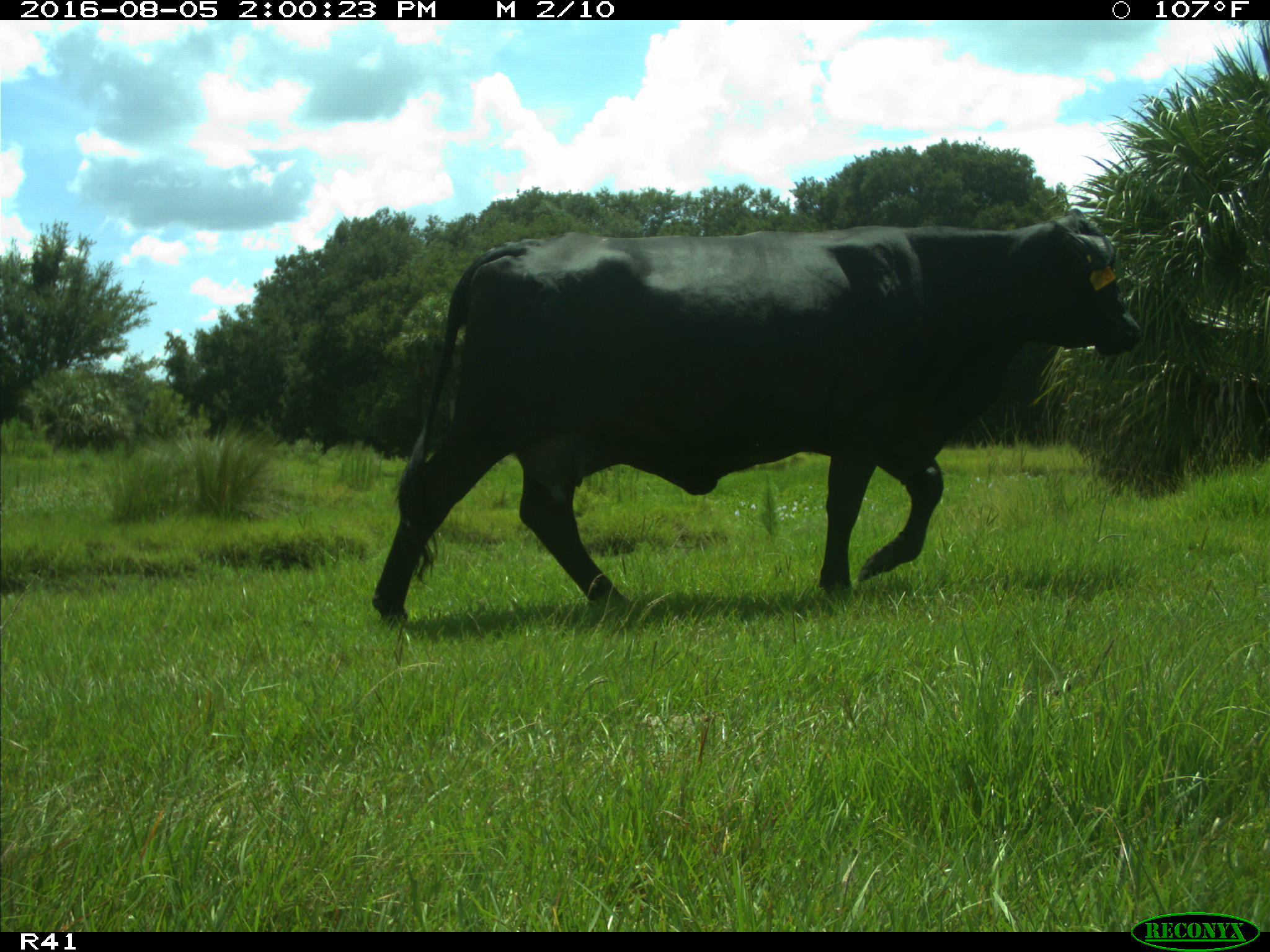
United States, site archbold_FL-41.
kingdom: Animalia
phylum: Chordata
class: Mammalia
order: Artiodactyla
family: Bovidae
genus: Bos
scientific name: Bos taurus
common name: domestic cow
Bos taurus (domestic cow).